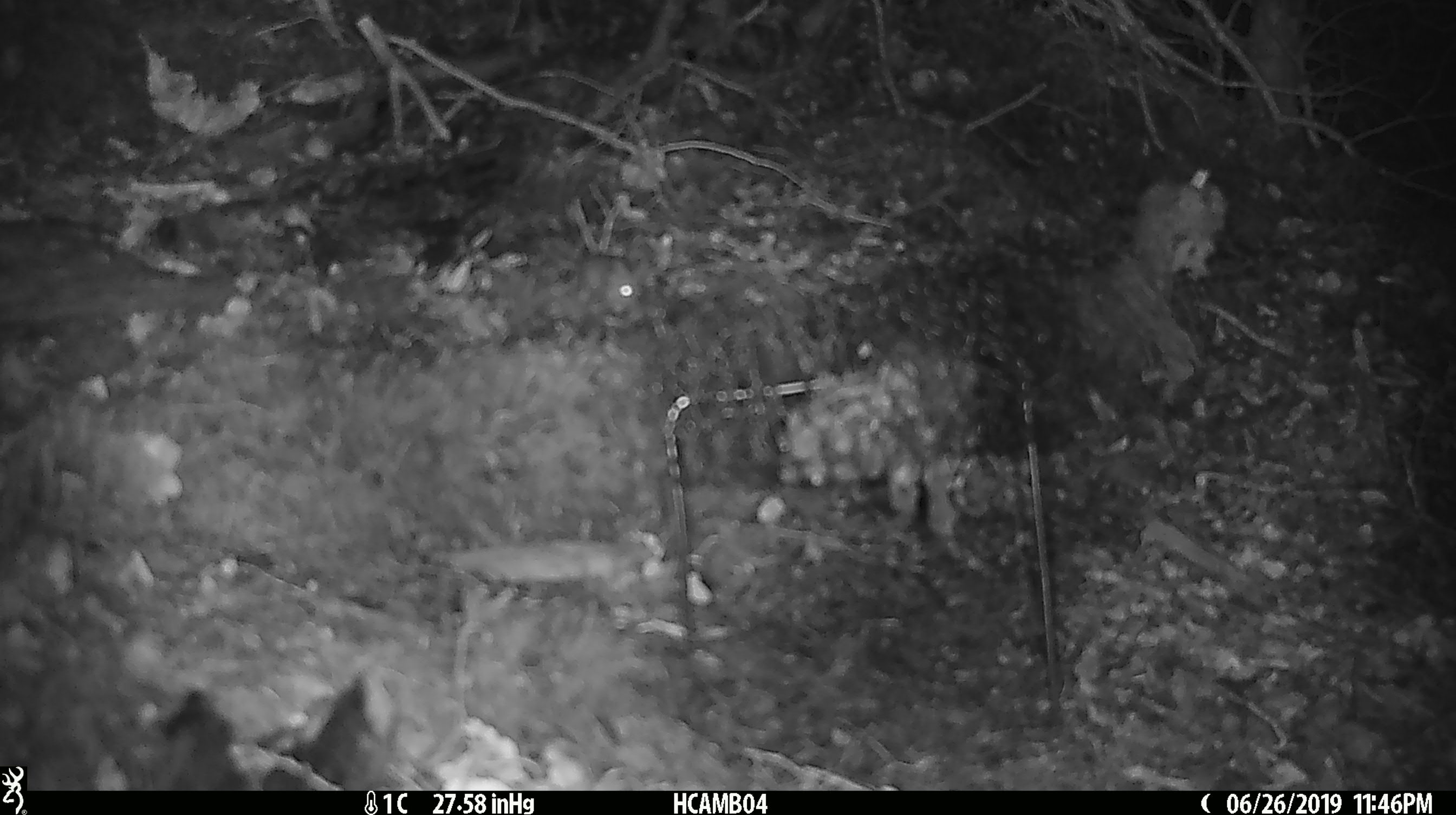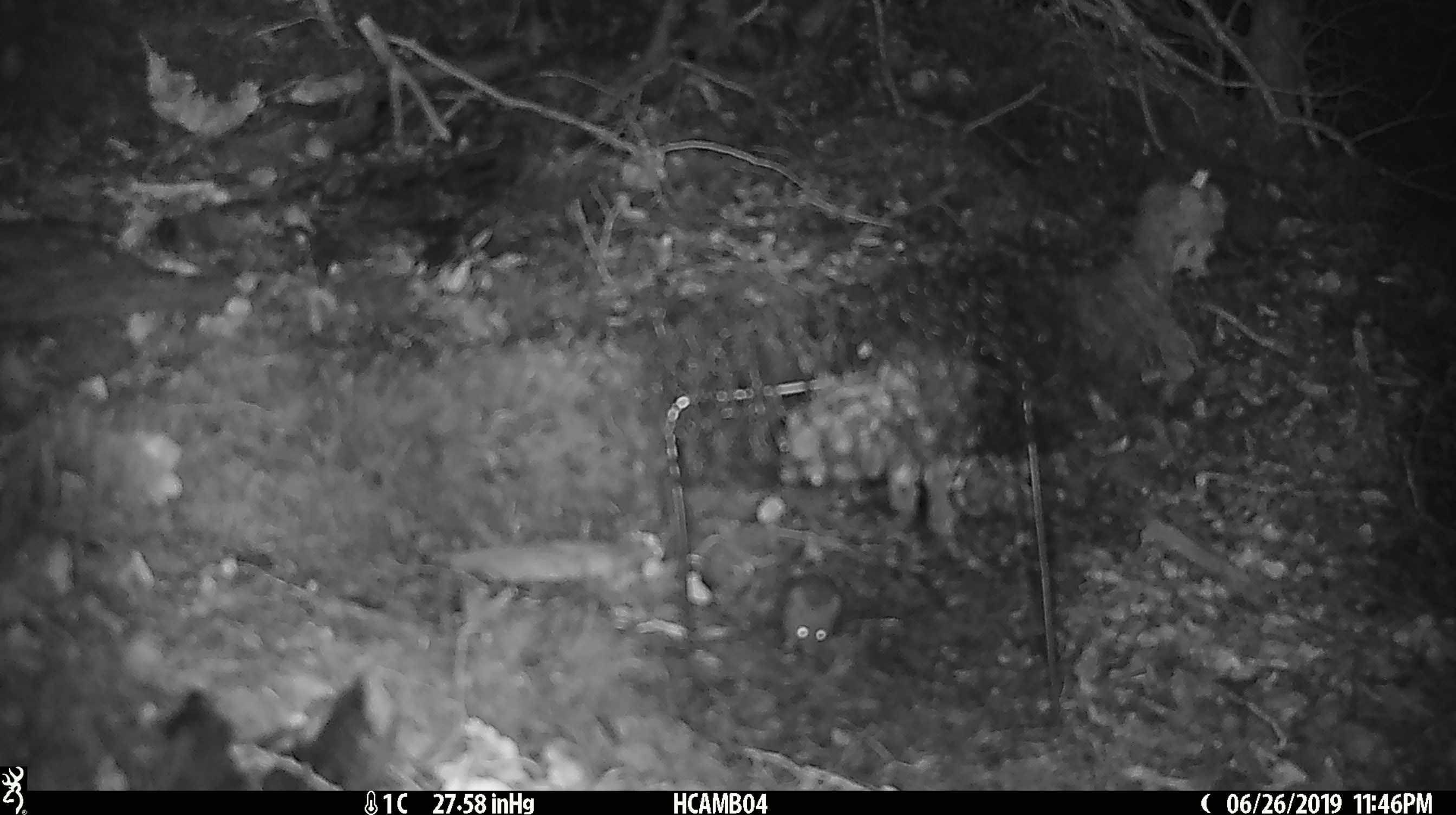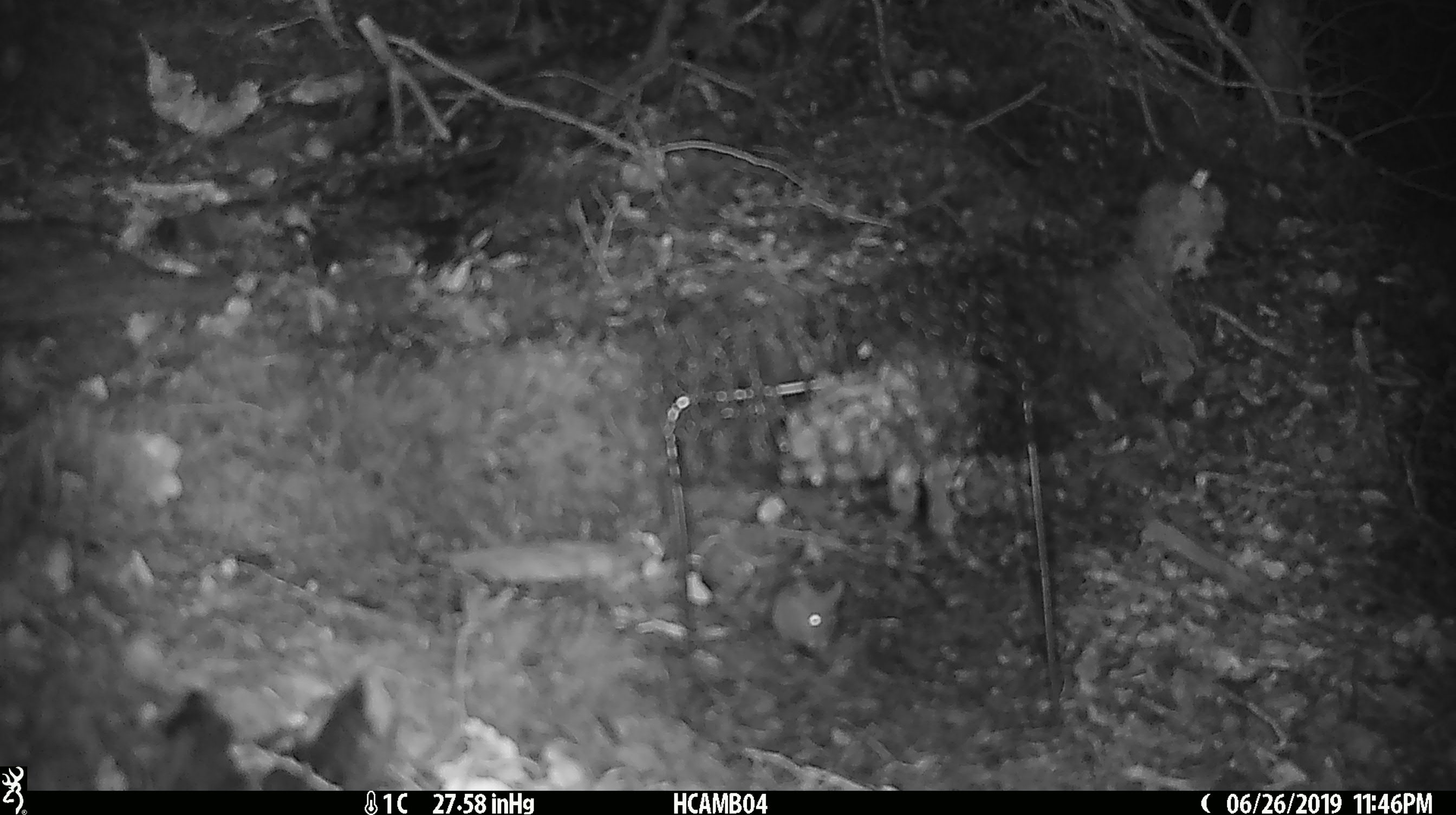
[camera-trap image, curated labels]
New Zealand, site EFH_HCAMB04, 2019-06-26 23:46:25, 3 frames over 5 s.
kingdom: Animalia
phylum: Chordata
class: Mammalia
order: Rodentia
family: Muridae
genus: Mus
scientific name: Mus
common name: mouse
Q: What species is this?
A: Mouse (Mus).